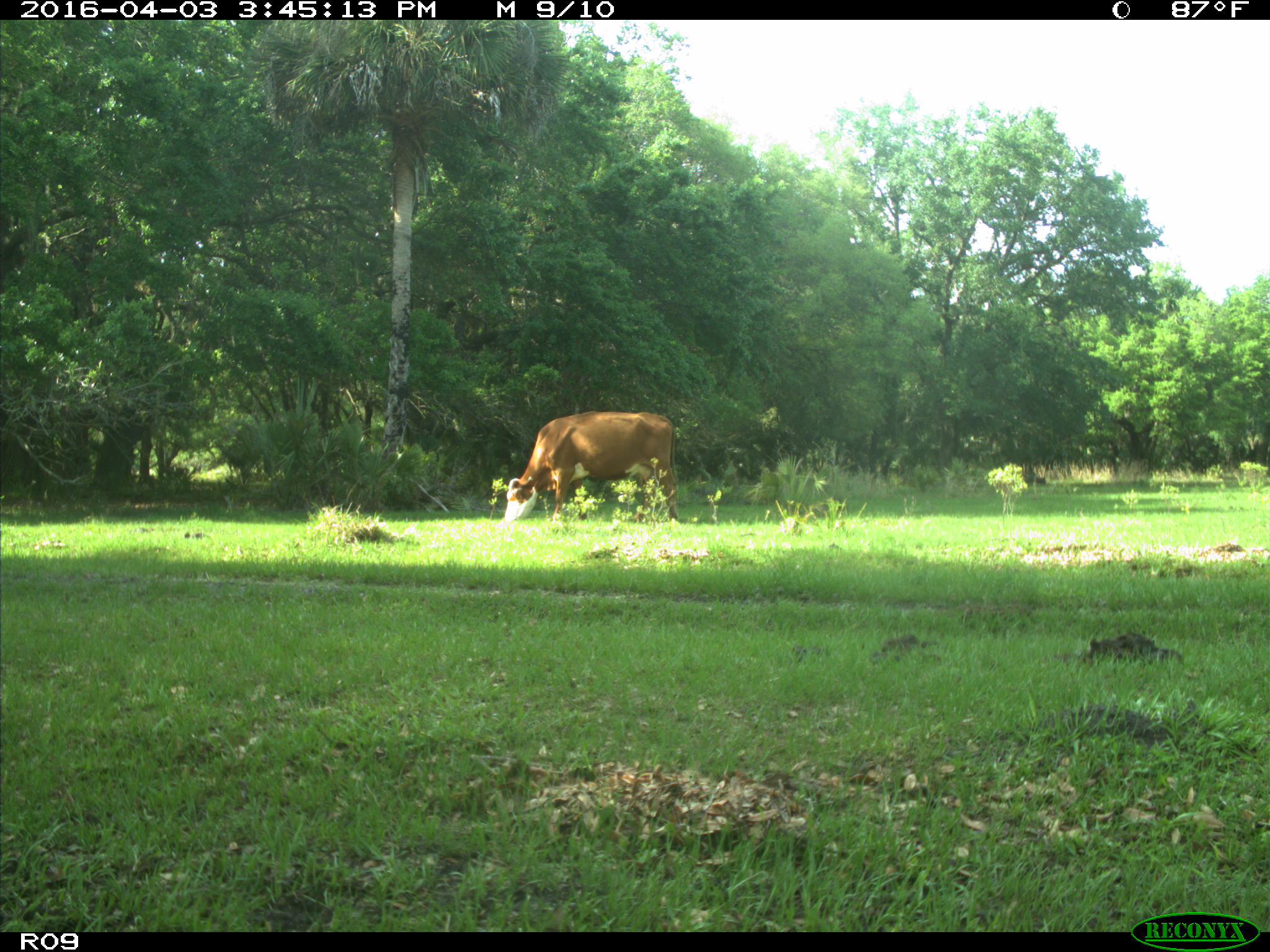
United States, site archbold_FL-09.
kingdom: Animalia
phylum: Chordata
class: Mammalia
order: Artiodactyla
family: Bovidae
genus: Bos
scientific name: Bos taurus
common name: domestic cow